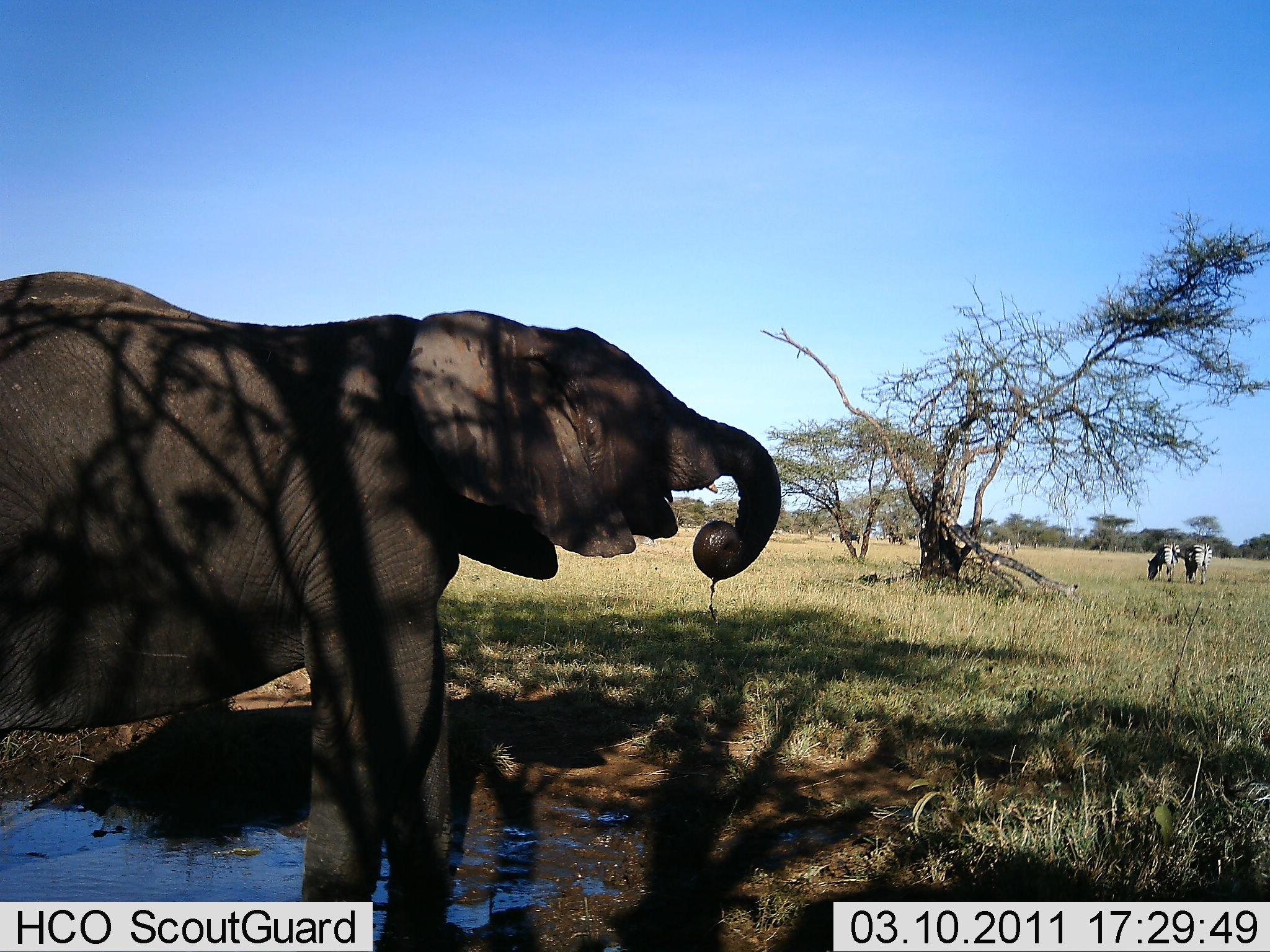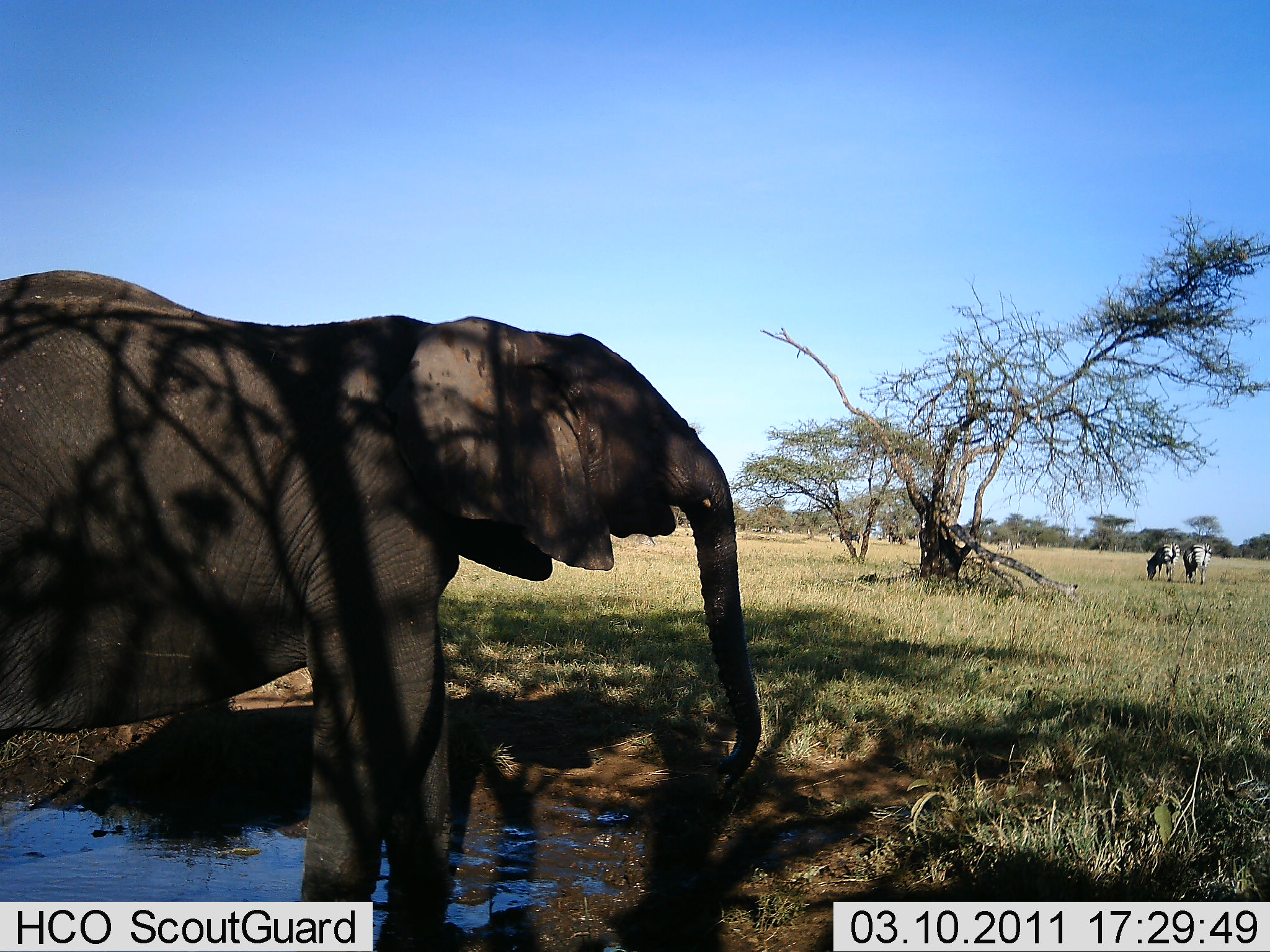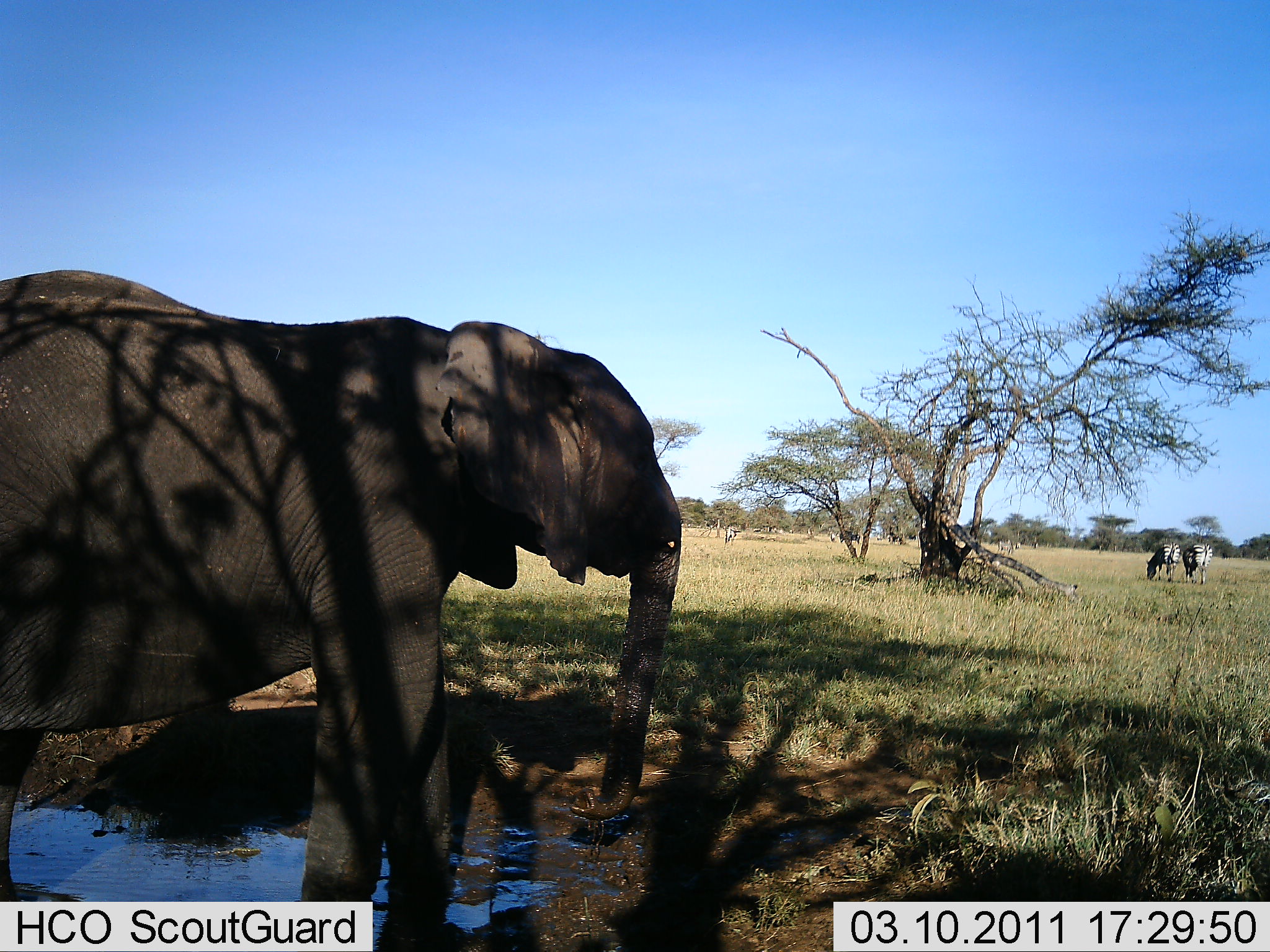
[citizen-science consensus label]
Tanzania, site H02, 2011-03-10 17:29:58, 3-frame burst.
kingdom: Animalia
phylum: Chordata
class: Mammalia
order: Proboscidea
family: Elephantidae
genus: Loxodonta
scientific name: Loxodonta africana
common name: african bush elephant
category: elephant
Elephant (african bush elephant) (Loxodonta africana), count 1. Behavior (volunteer vote fractions): standing 67%, resting 0%, moving 0%, interacting 8%. Young present (vote fraction): 0%. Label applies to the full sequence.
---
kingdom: Animalia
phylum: Chordata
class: Mammalia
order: Perissodactyla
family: Equidae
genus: Equus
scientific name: Equus quagga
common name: plains zebra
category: zebra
Zebra (plains zebra) (Equus quagga), count 2. Behavior (volunteer vote fractions): standing 30%, resting 0%, moving 0%, interacting 0%. Young present (vote fraction): 0%. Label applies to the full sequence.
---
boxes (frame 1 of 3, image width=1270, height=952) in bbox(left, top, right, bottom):
animal: bbox(0, 267, 784, 952); bbox(1146, 542, 1182, 584); bbox(1183, 542, 1212, 587); bbox(996, 541, 1016, 555)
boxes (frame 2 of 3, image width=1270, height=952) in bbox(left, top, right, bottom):
animal: bbox(1, 269, 760, 952); bbox(638, 509, 684, 546); bbox(1145, 543, 1180, 584); bbox(994, 538, 1014, 555)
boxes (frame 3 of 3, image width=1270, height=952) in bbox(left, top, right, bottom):
animal: bbox(0, 267, 683, 952); bbox(1145, 542, 1181, 584); bbox(1181, 543, 1213, 585); bbox(725, 525, 738, 546)